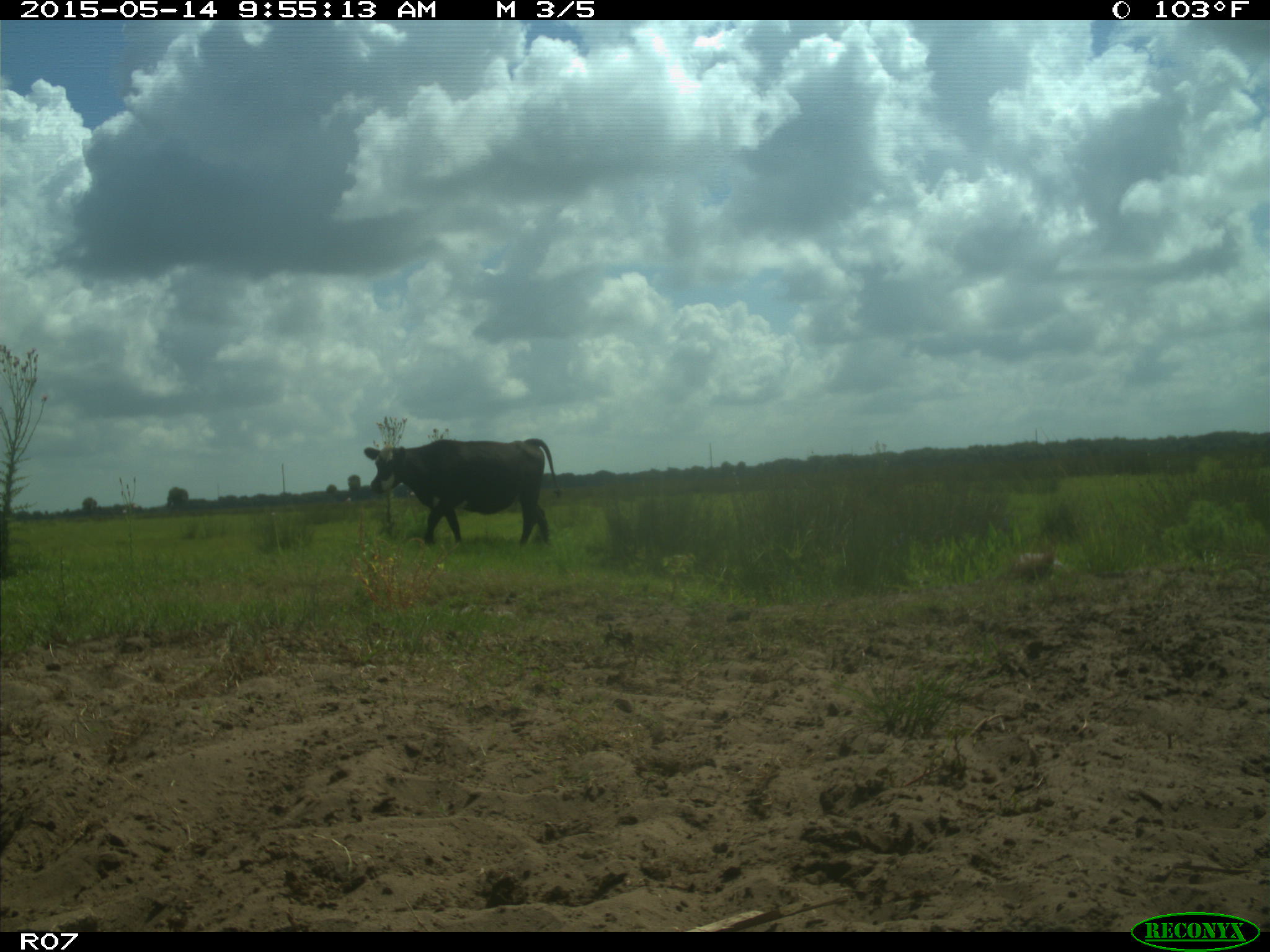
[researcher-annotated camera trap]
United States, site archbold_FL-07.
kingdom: Animalia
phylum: Chordata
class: Mammalia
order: Artiodactyla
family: Bovidae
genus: Bos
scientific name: Bos taurus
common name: domestic cow